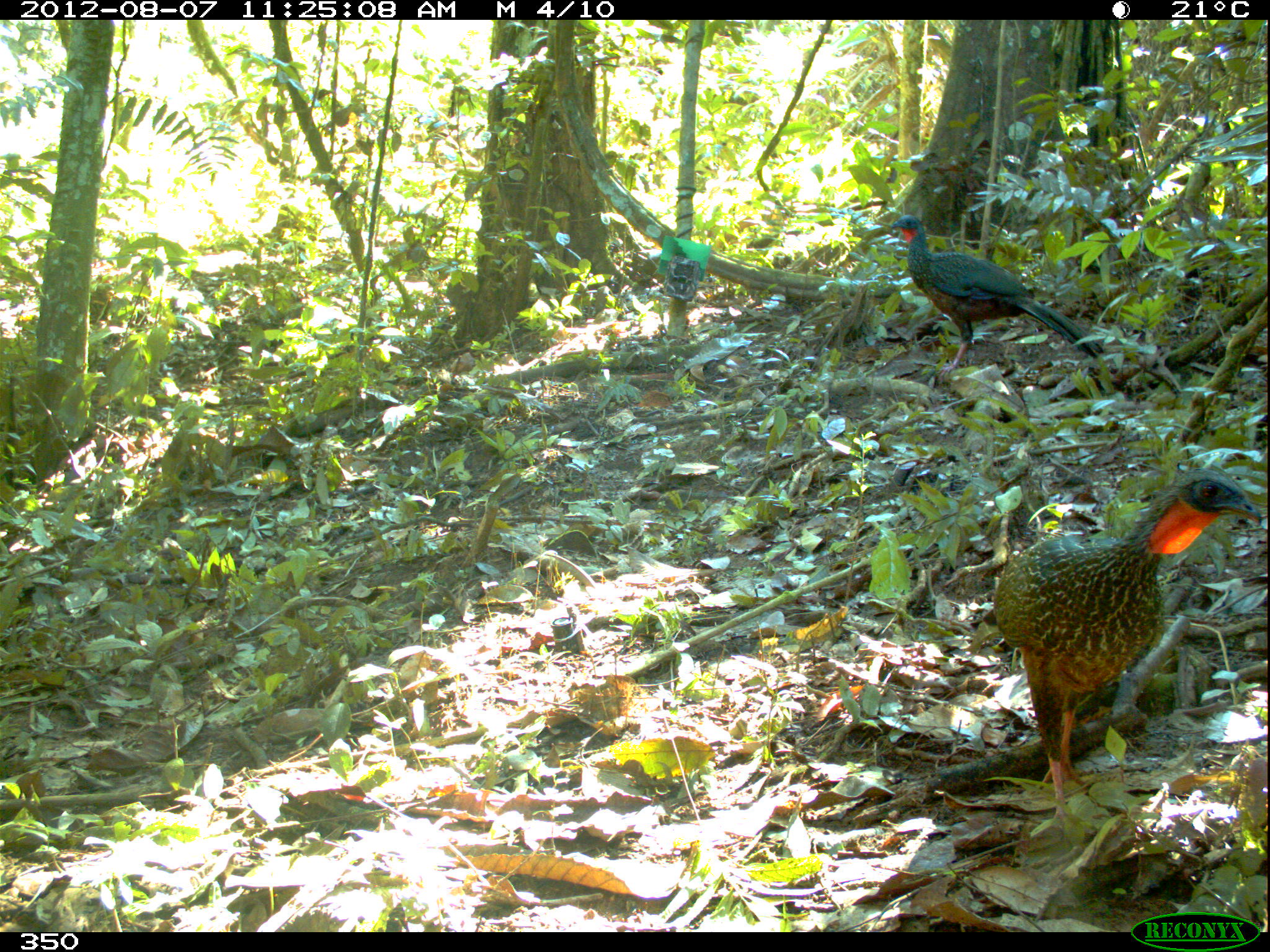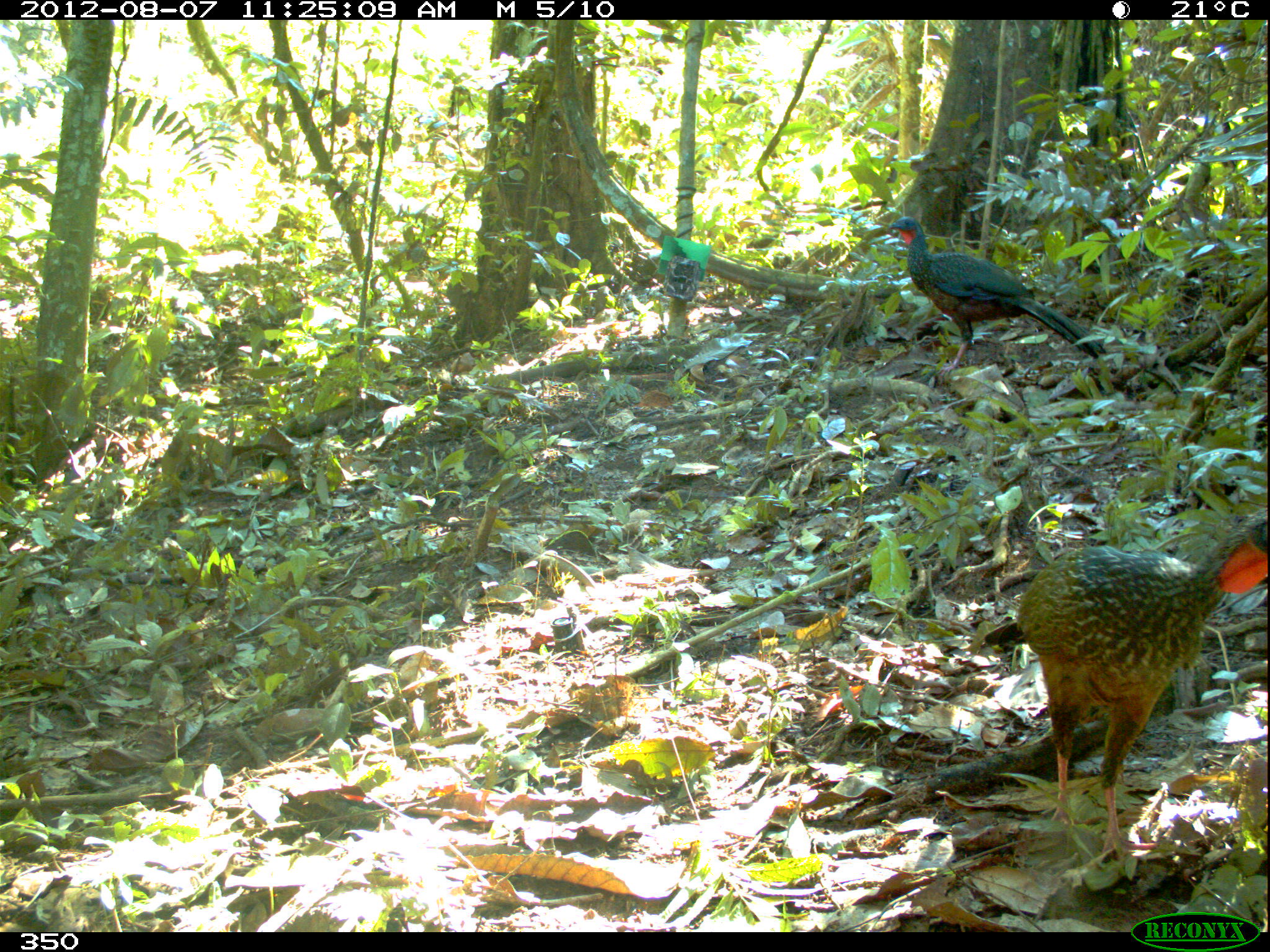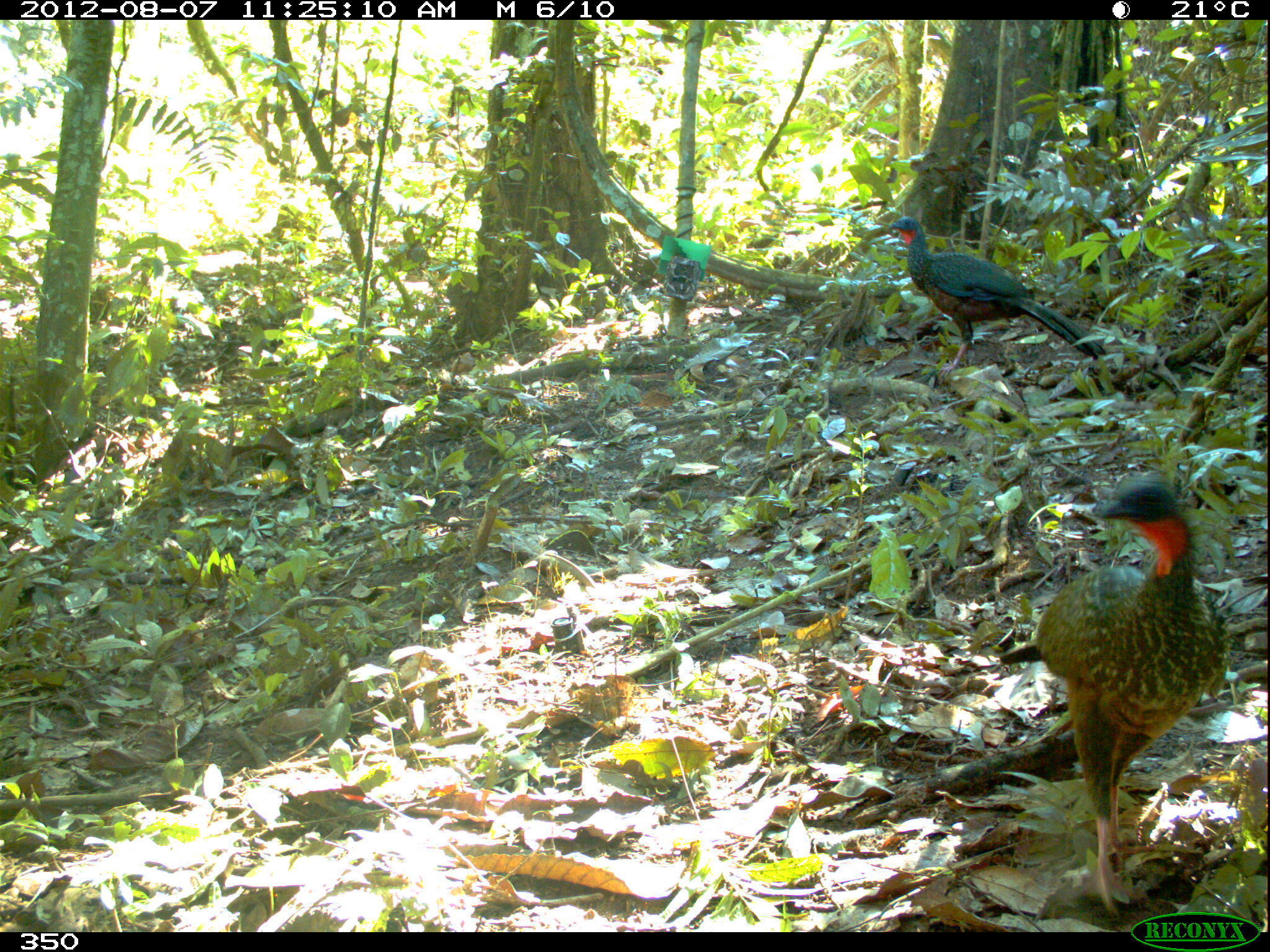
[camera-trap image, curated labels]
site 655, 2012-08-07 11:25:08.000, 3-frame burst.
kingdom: Animalia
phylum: Chordata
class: Aves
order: Galliformes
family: Cracidae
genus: Penelope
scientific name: Penelope jacquacu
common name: spix's guan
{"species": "Penelope jacquacu (spix's guan)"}